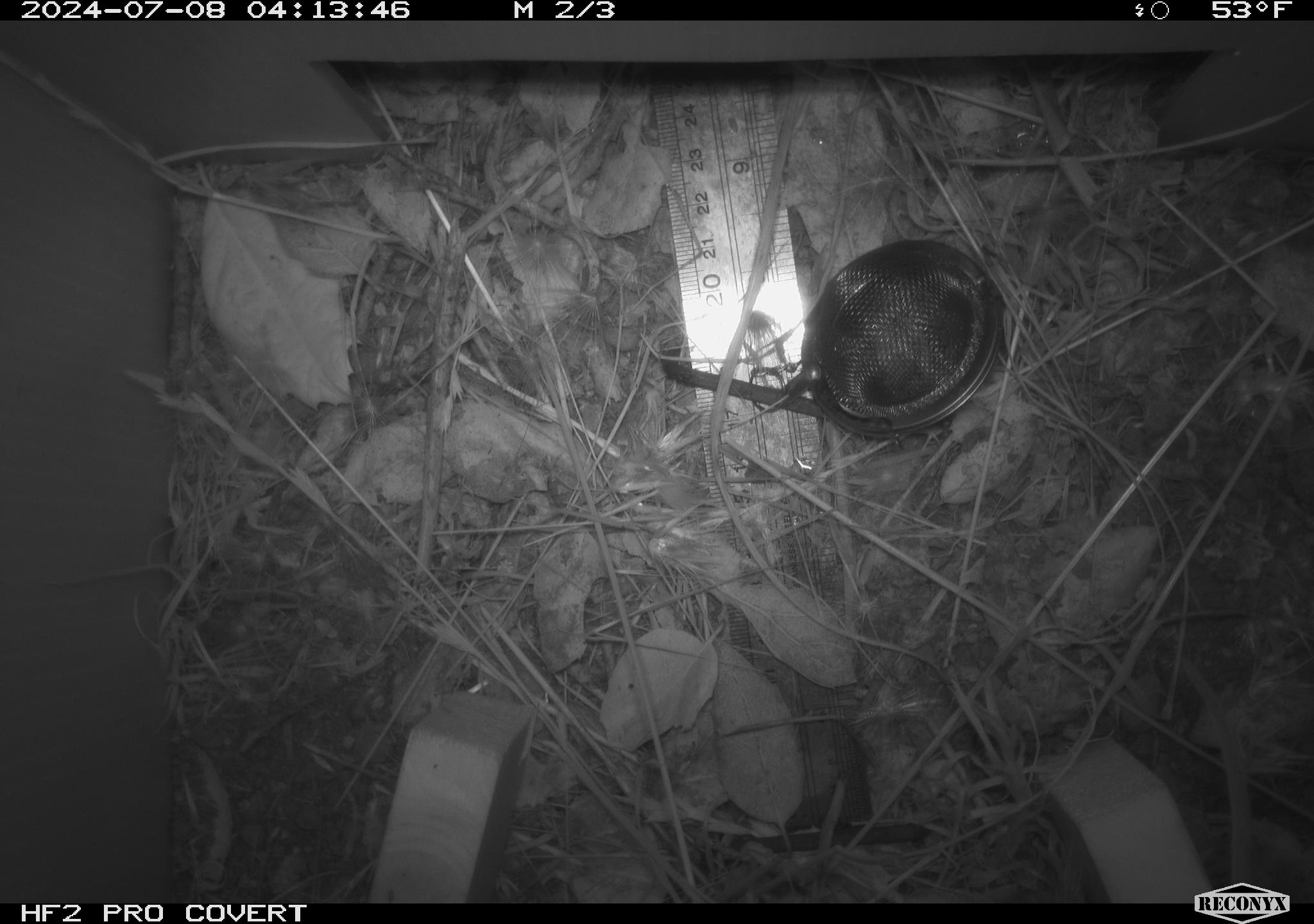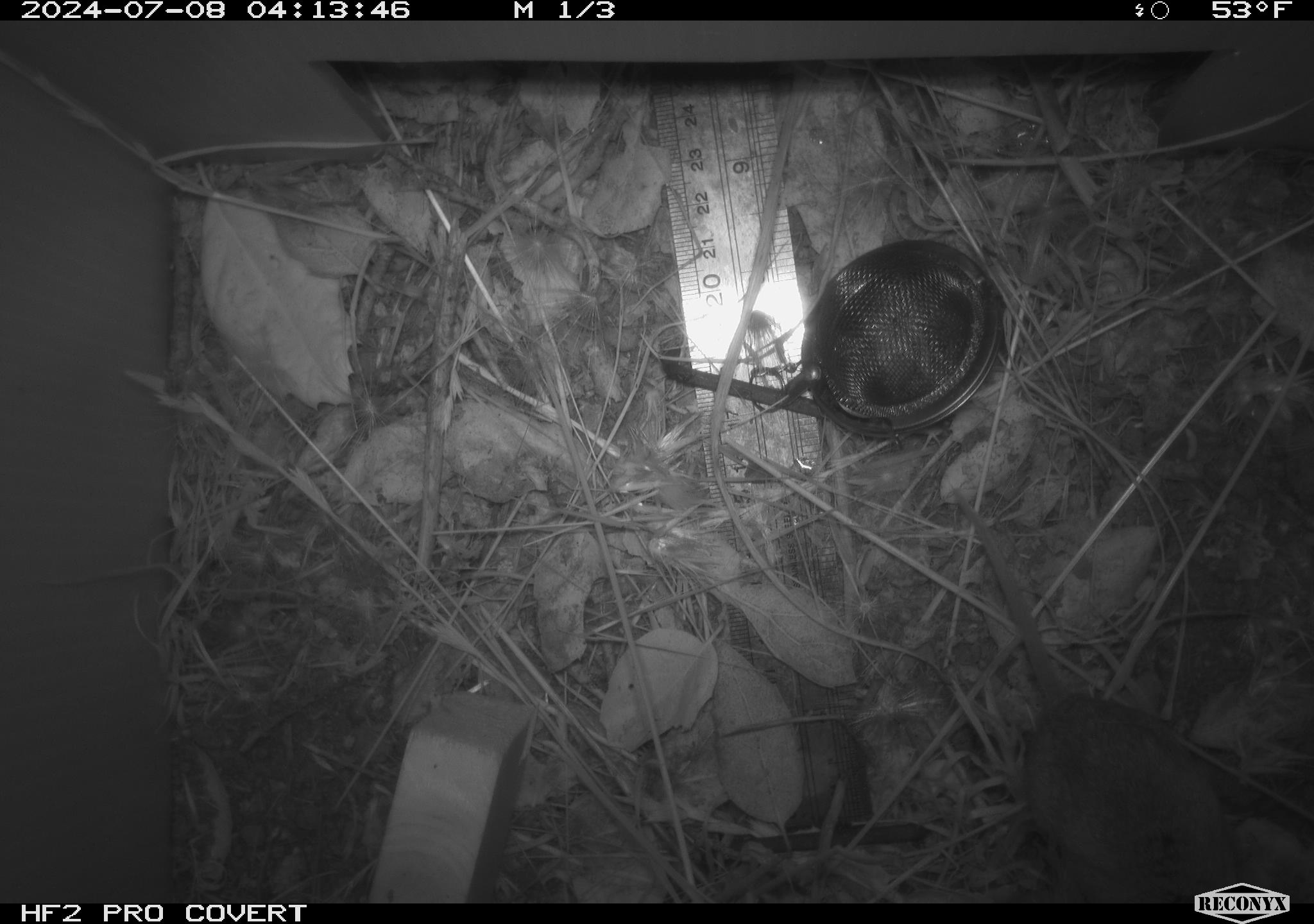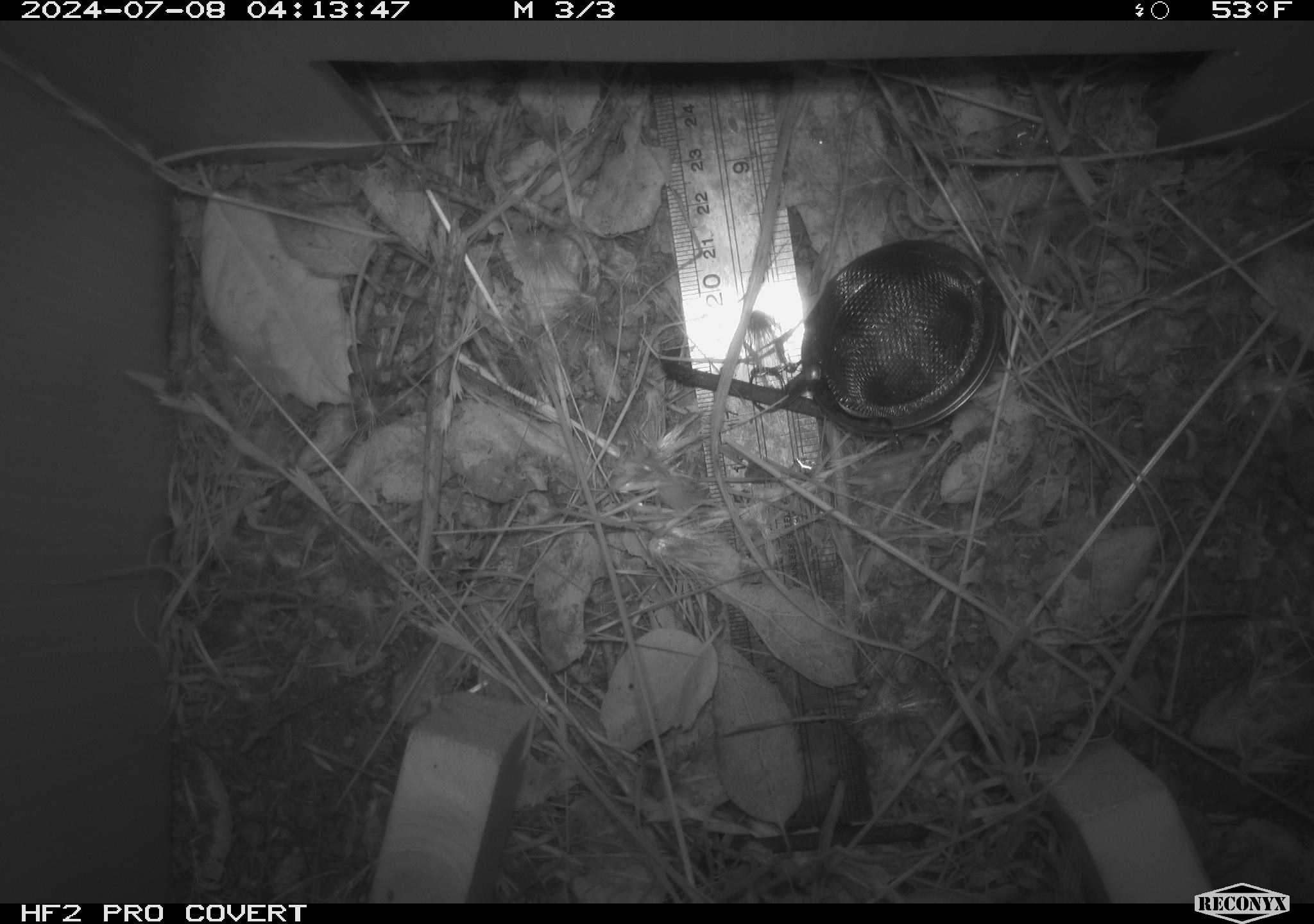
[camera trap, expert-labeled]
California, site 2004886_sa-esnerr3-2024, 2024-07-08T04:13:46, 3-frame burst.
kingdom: Animalia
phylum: Chordata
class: Mammalia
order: Rodentia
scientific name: Rodentia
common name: rodent